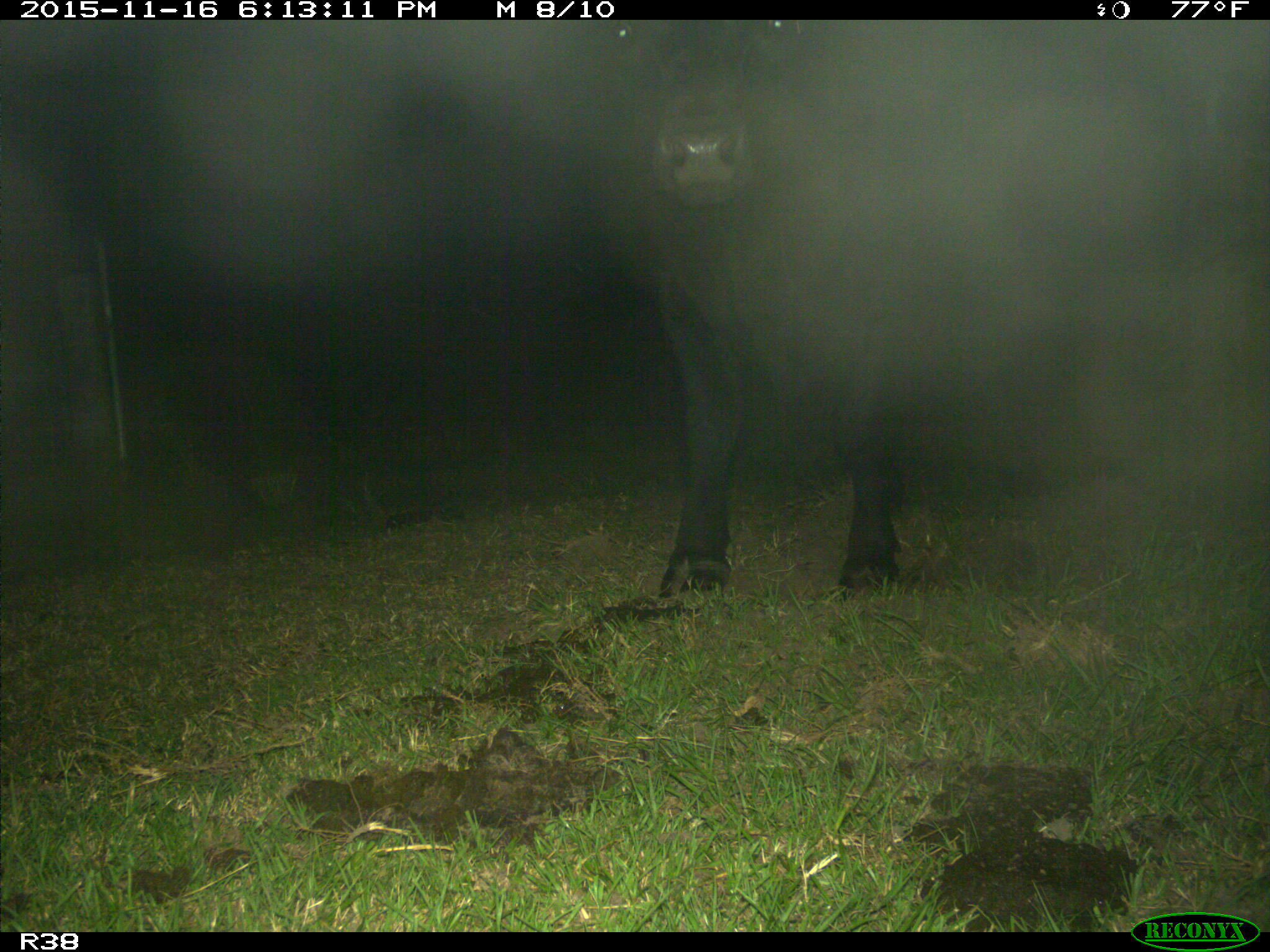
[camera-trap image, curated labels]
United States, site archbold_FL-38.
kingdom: Animalia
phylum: Chordata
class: Mammalia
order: Artiodactyla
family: Bovidae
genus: Bos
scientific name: Bos taurus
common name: domestic cow